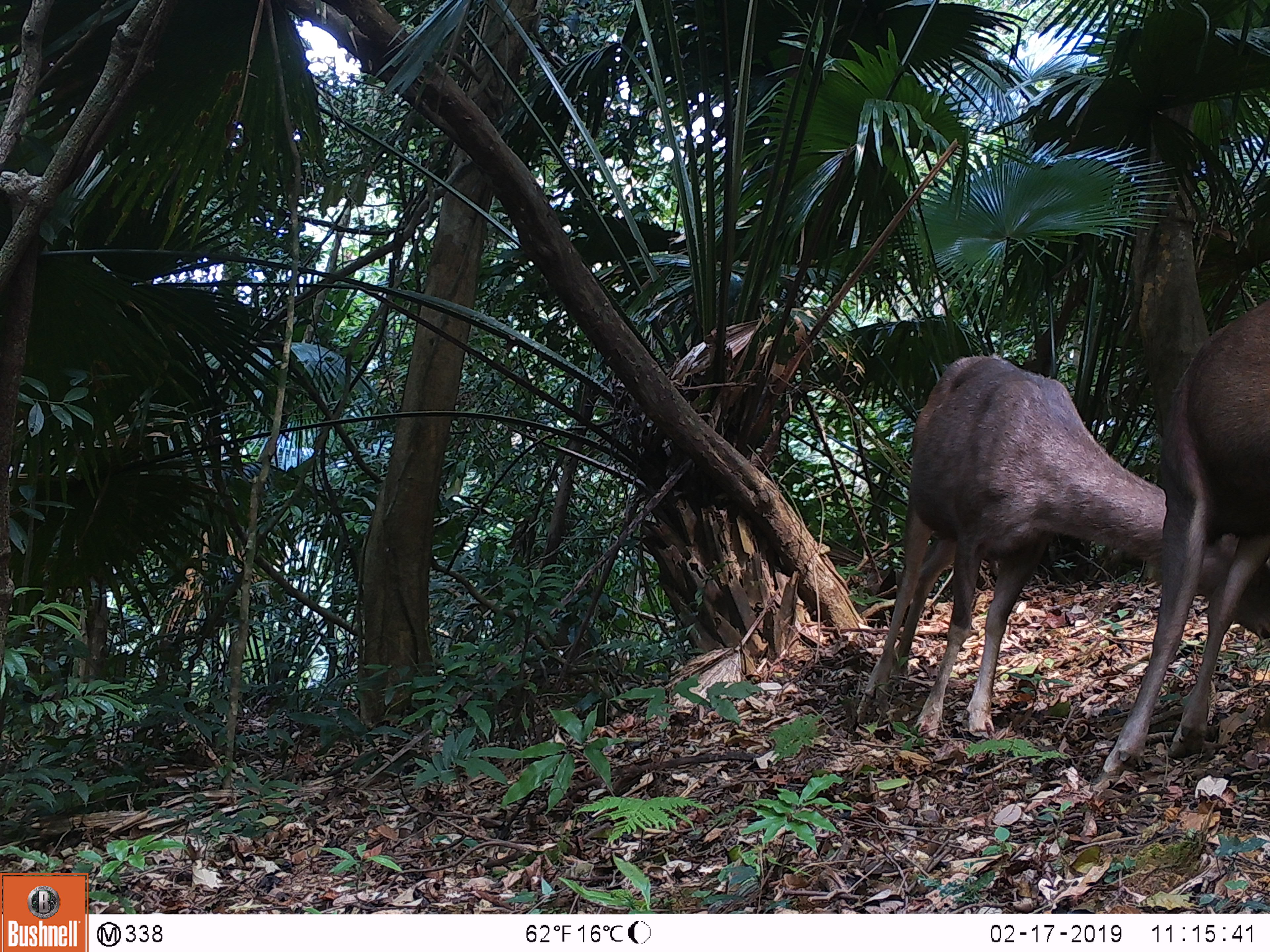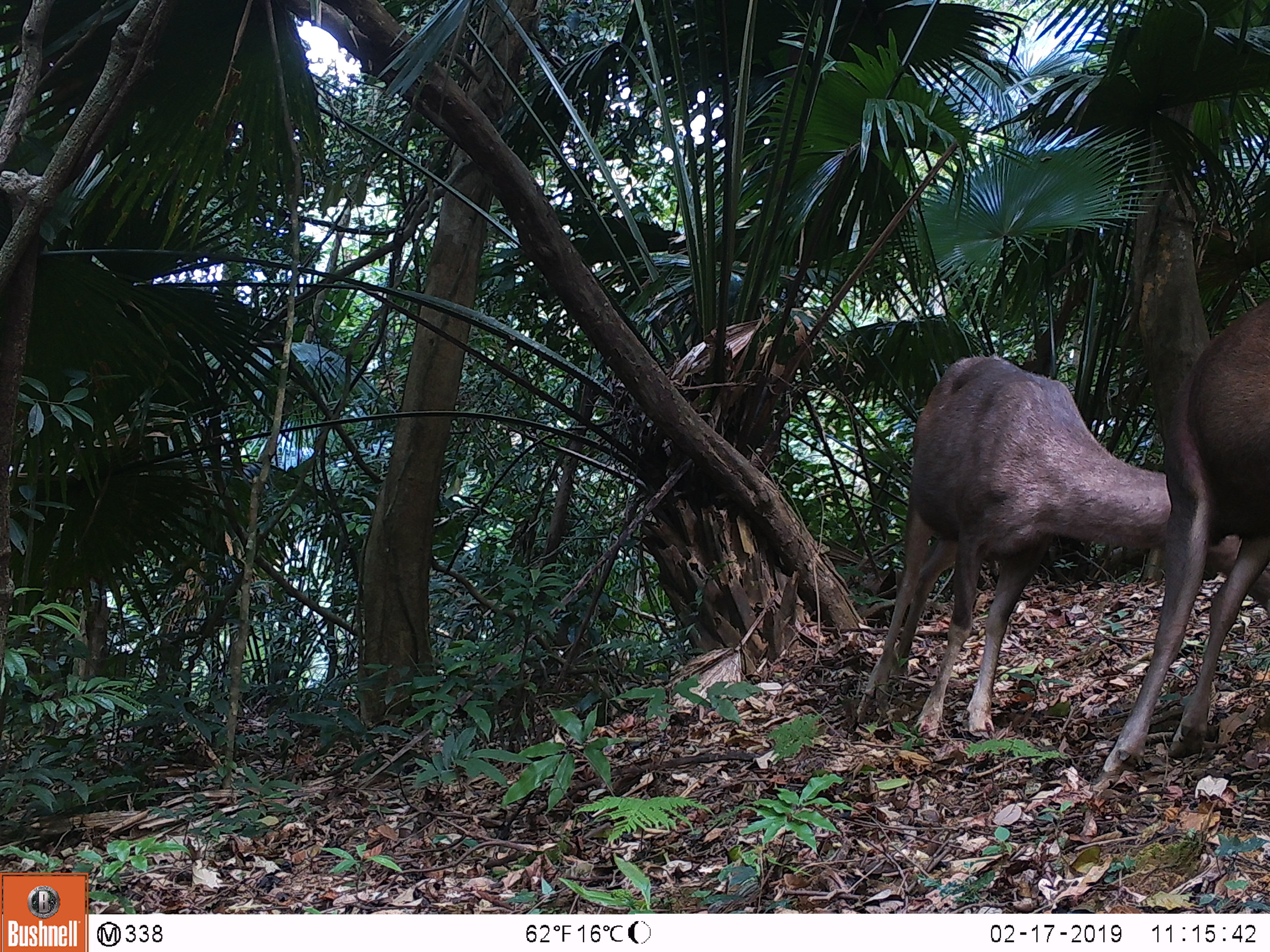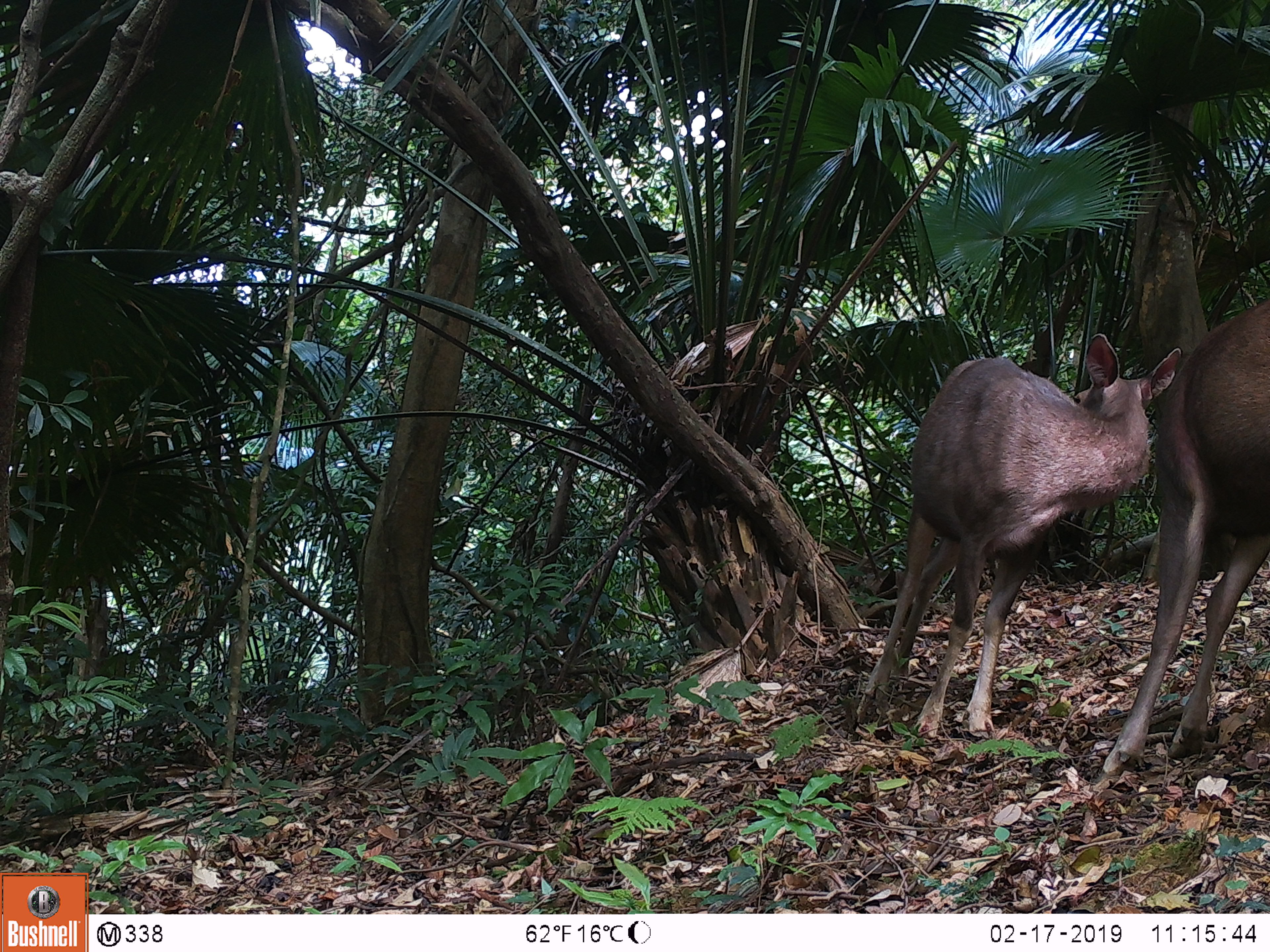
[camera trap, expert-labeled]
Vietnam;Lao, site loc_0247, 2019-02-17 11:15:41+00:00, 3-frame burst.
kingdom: Animalia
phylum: Chordata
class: Mammalia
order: Artiodactyla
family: Cervidae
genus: Rusa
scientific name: Rusa unicolor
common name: sambar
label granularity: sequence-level